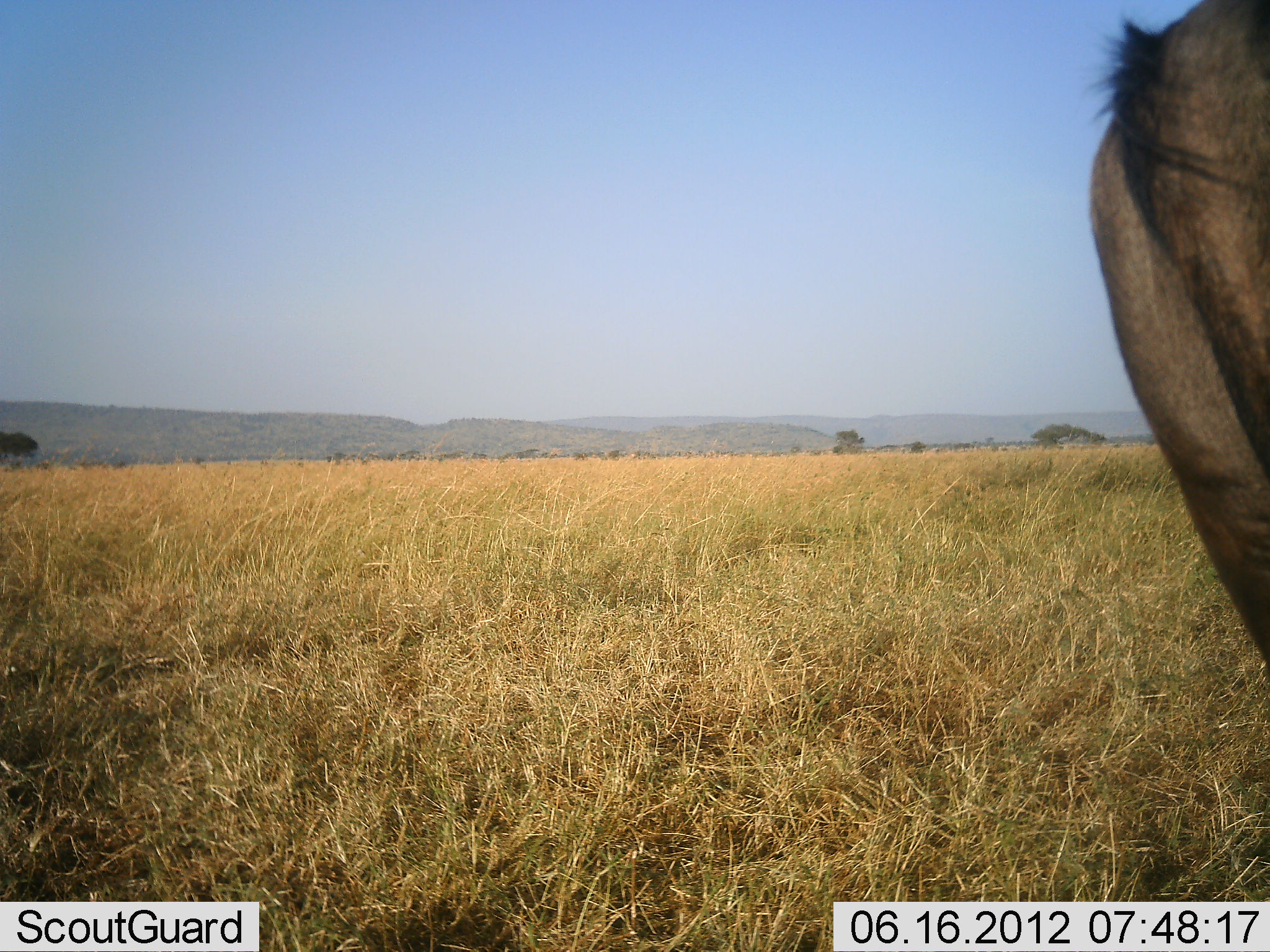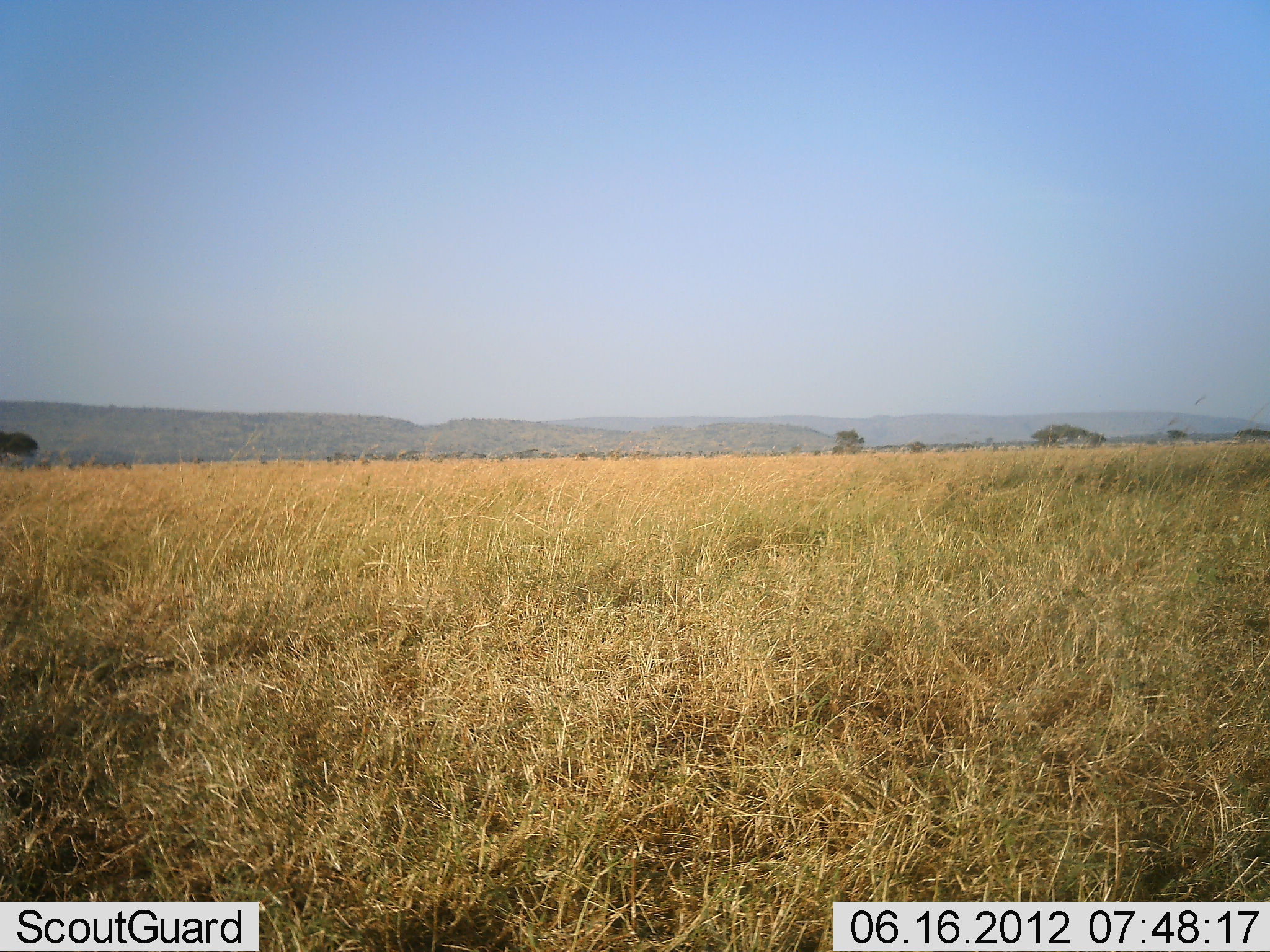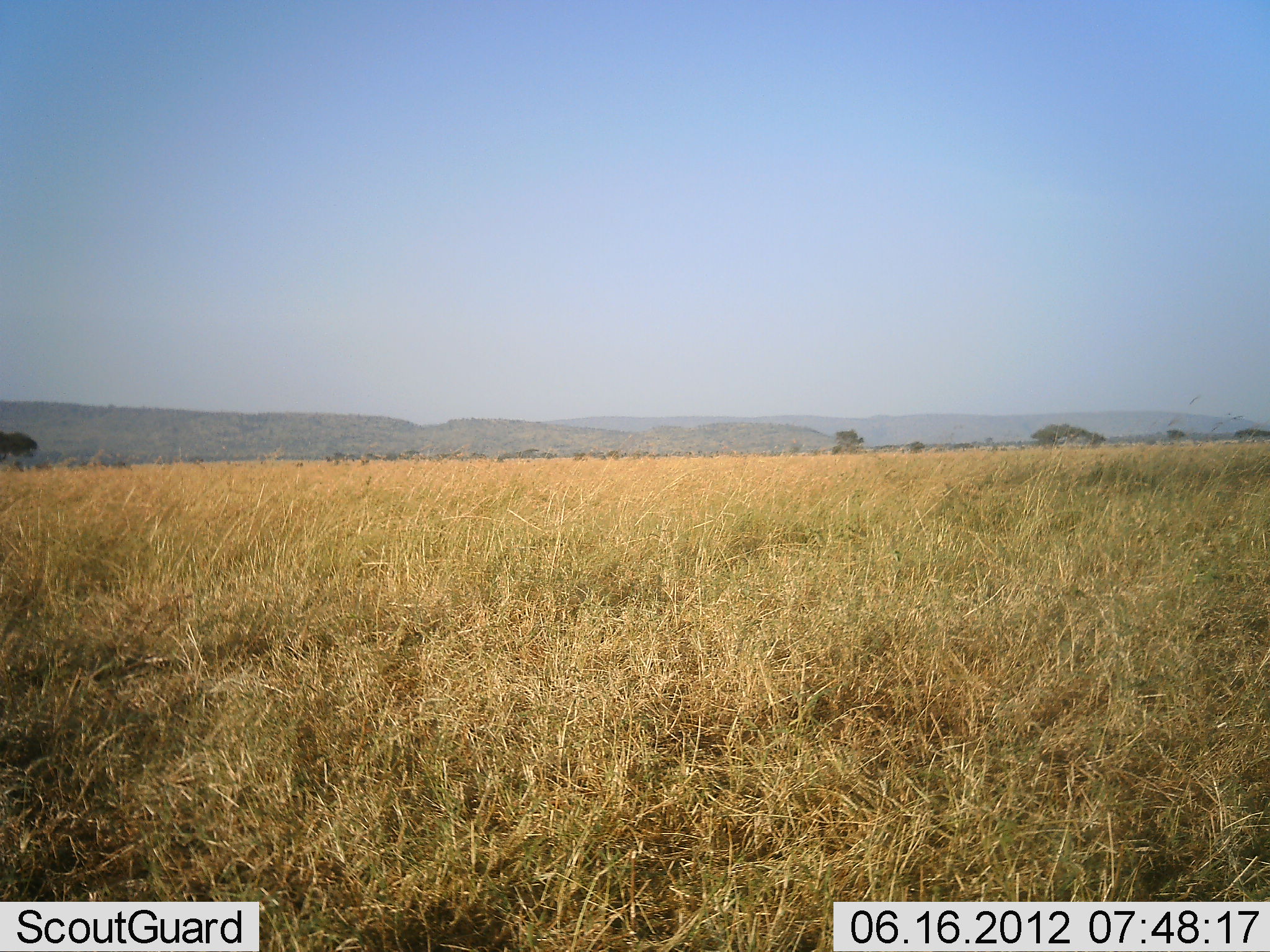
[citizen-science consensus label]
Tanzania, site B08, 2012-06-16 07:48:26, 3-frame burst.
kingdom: Animalia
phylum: Chordata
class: Mammalia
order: Artiodactyla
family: Bovidae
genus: Connochaetes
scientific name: Connochaetes taurinus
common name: blue wildebeest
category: wildebeest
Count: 1.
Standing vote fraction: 20%.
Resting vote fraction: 0%.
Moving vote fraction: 80%.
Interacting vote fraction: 0%.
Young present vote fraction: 0%.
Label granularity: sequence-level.